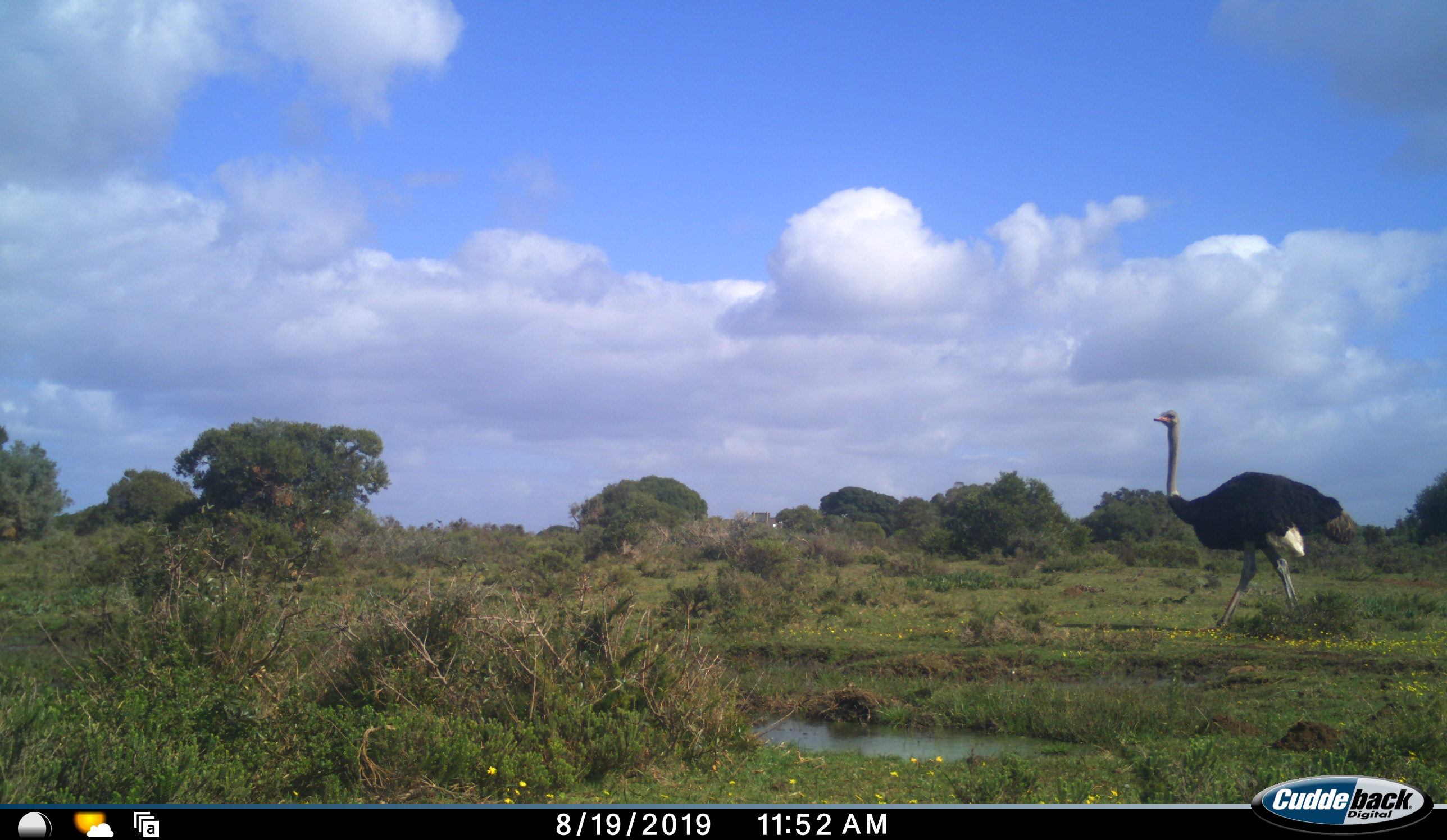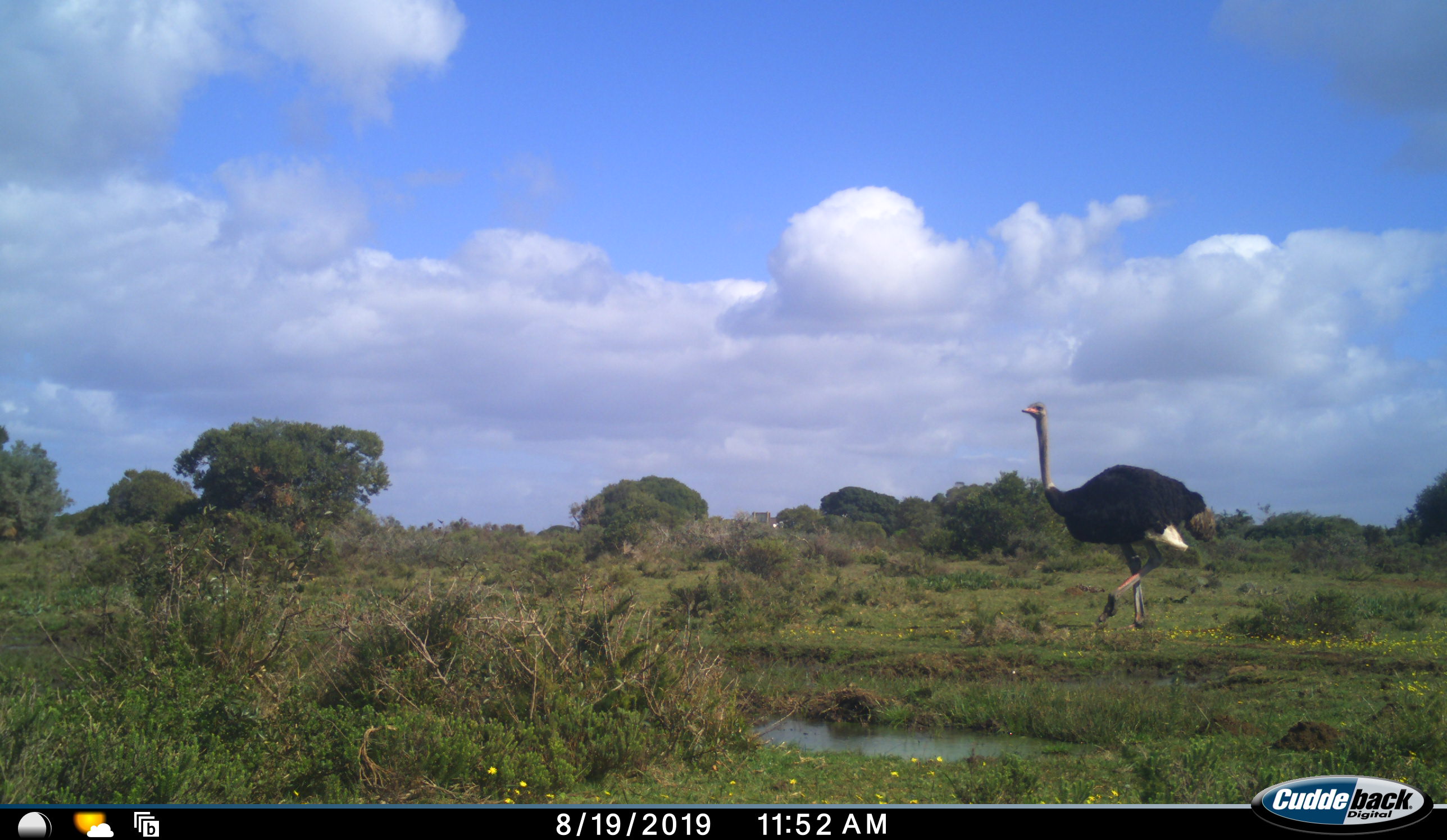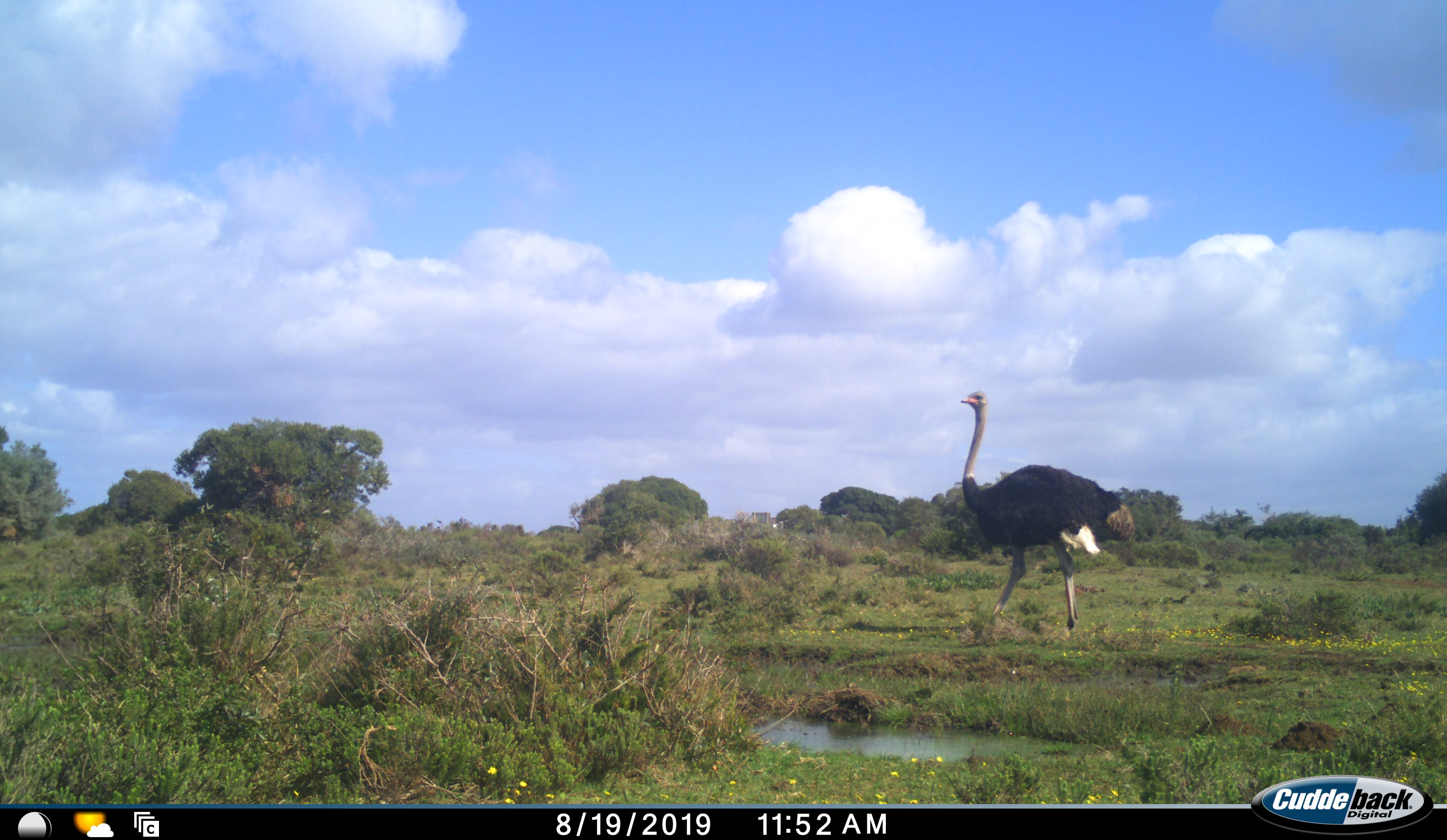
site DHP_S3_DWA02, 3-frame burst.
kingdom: Animalia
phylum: Chordata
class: Aves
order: Struthioniformes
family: Struthionidae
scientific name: Struthionidae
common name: ostrich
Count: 1.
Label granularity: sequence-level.